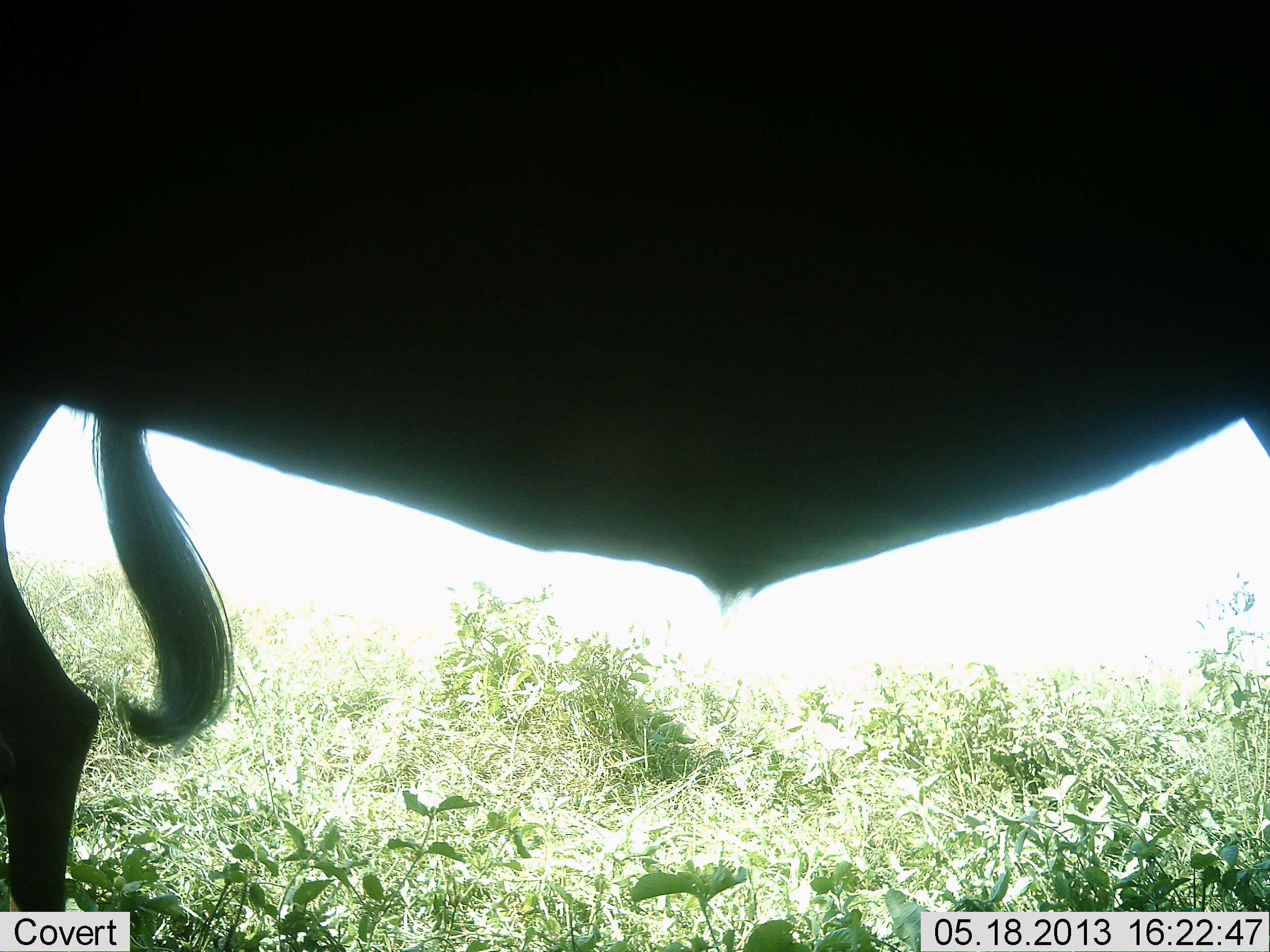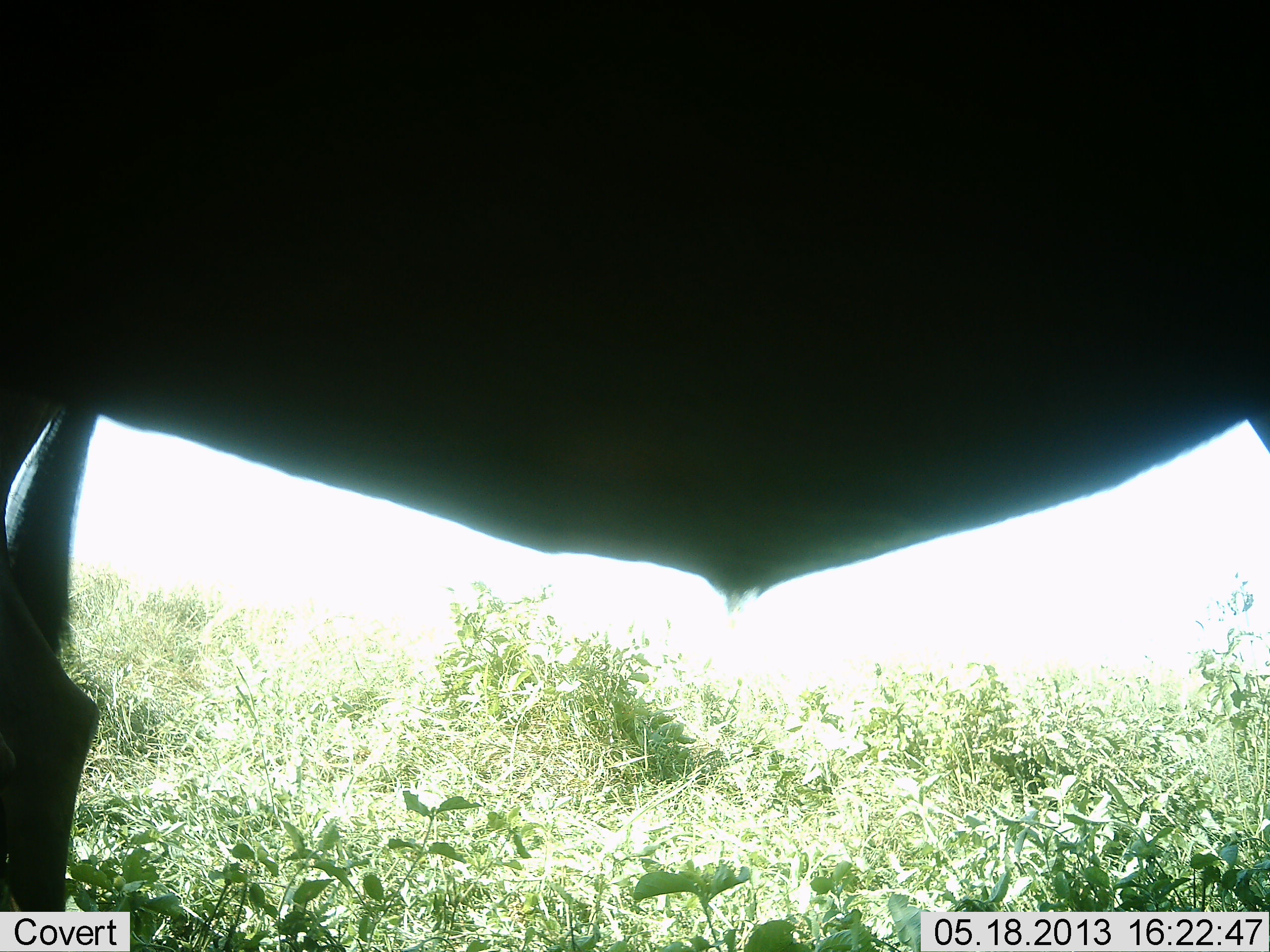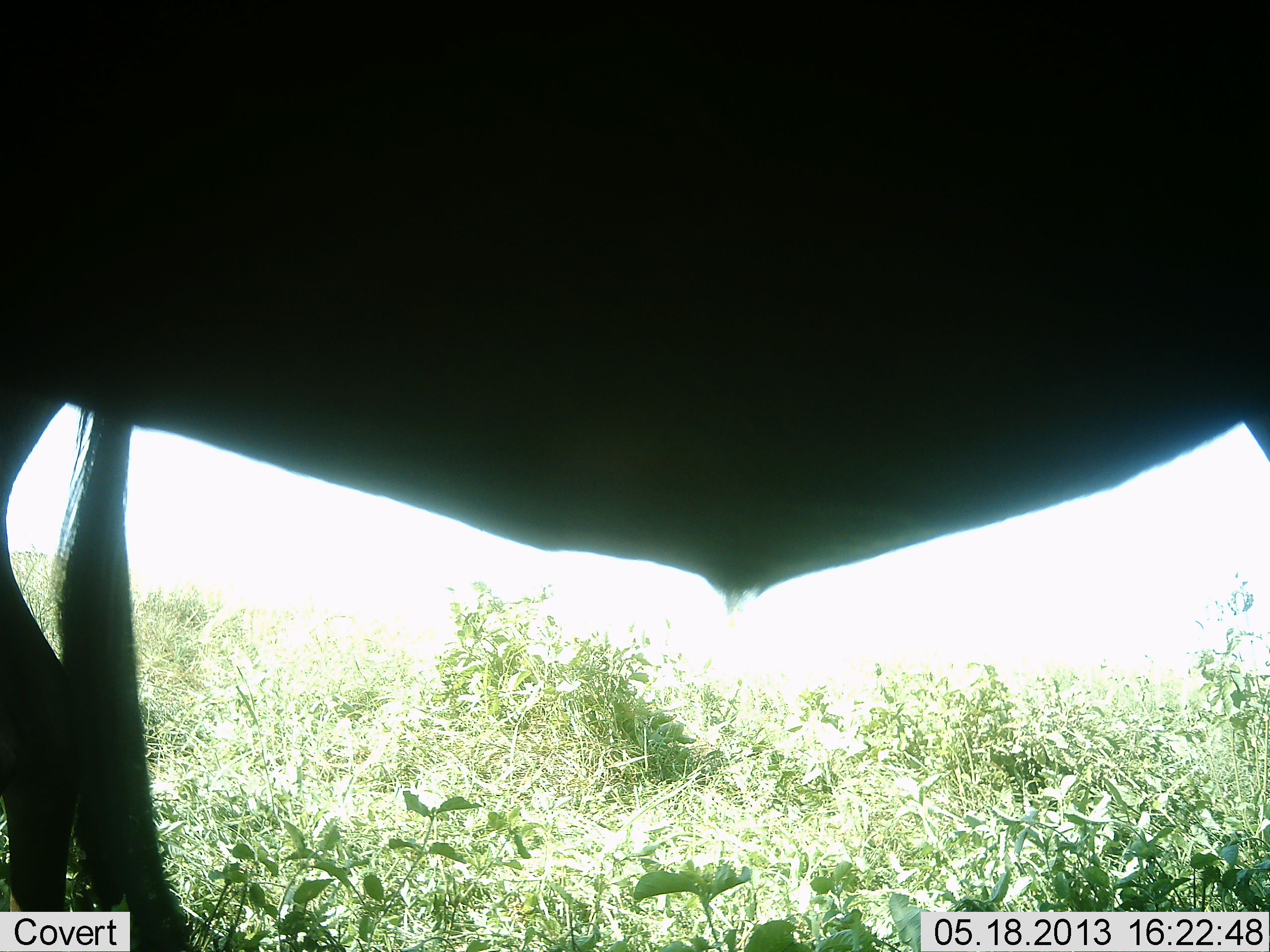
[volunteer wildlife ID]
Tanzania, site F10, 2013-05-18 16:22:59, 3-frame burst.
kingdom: Animalia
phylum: Chordata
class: Mammalia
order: Artiodactyla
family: Bovidae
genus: Connochaetes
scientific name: Connochaetes taurinus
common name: blue wildebeest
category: wildebeest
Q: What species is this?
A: Wildebeest (blue wildebeest) (Connochaetes taurinus).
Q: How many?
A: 1.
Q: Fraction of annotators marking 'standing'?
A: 100%.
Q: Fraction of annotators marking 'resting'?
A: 0%.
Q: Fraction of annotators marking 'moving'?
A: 0%.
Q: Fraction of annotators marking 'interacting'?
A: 0%.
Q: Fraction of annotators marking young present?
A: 0%.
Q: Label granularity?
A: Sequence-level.